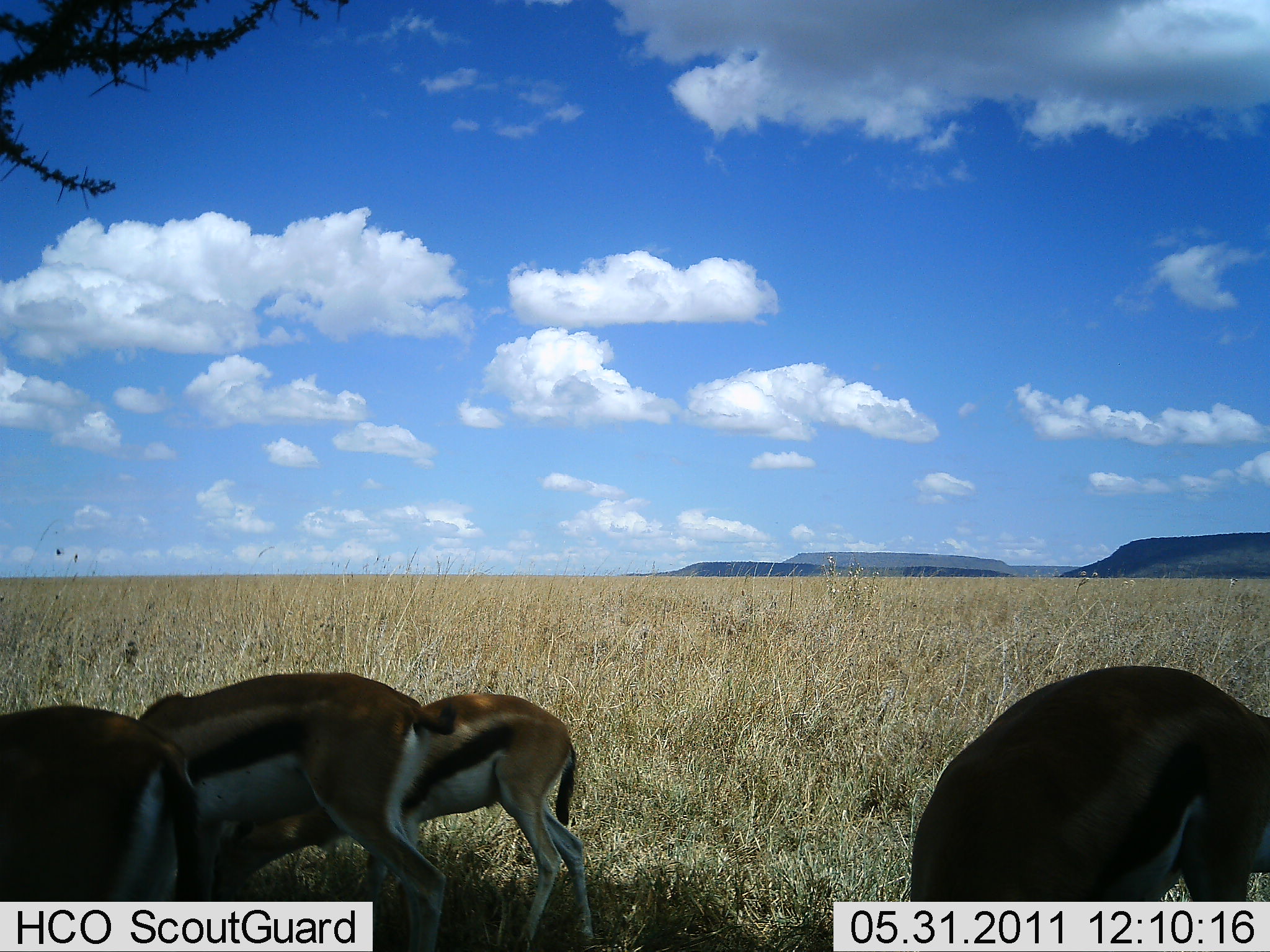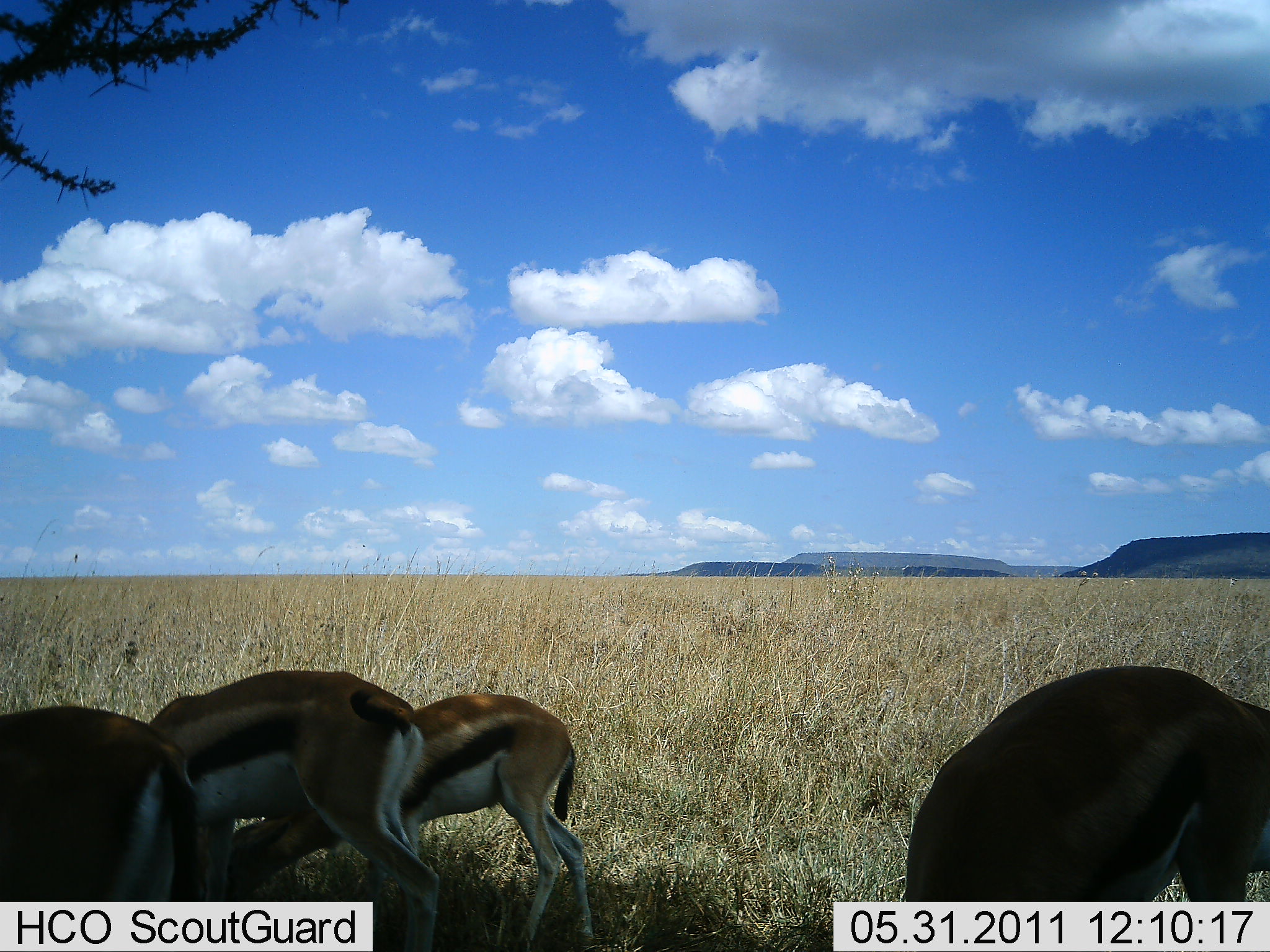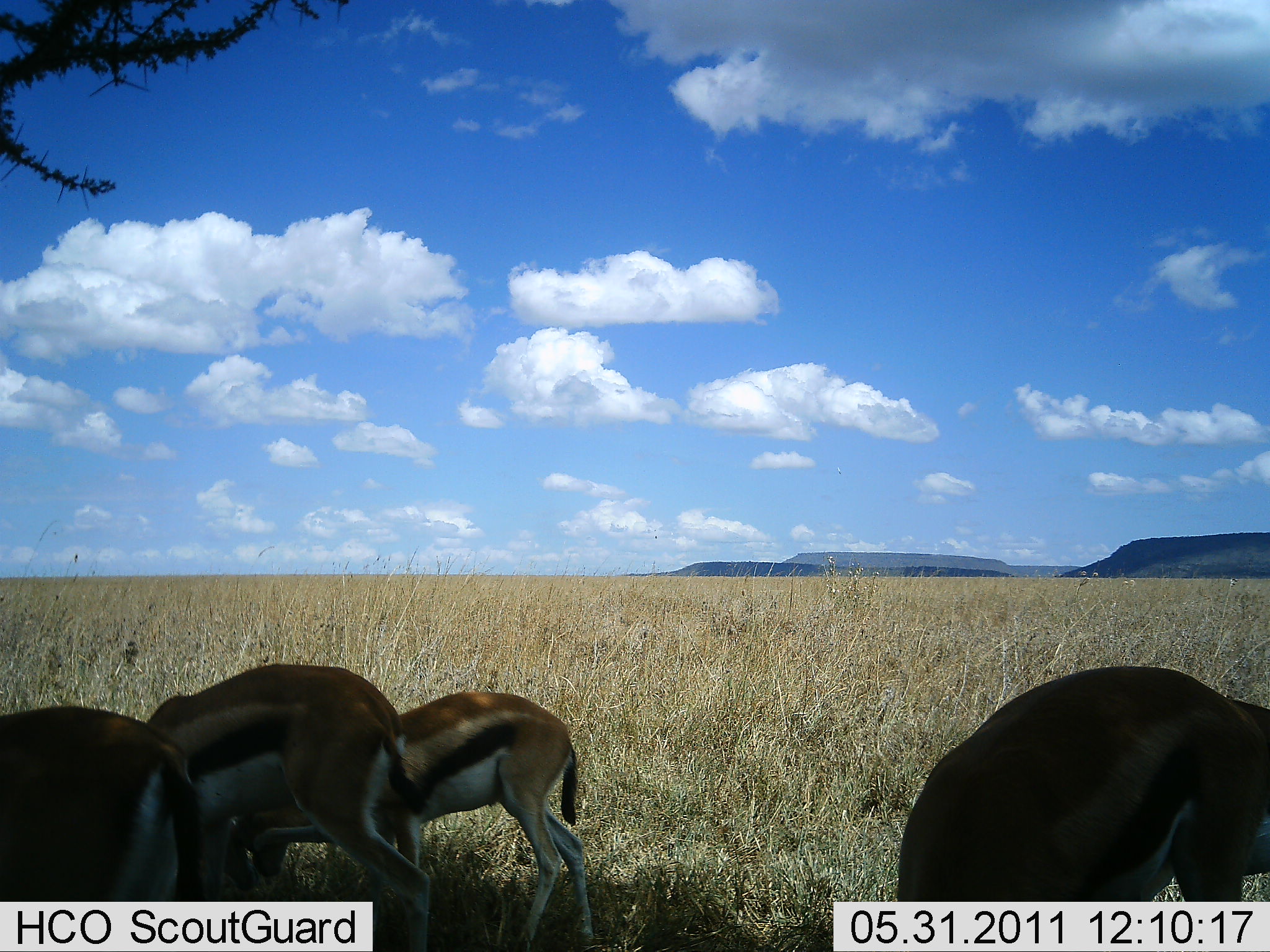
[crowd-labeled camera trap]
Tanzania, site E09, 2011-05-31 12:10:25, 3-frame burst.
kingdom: Animalia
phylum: Chordata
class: Mammalia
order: Artiodactyla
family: Bovidae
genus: Eudorcas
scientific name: Eudorcas thomsonii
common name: thomson's gazelle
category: gazellethomsons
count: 4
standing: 18%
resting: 0%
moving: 0%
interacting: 0%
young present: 9%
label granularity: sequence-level